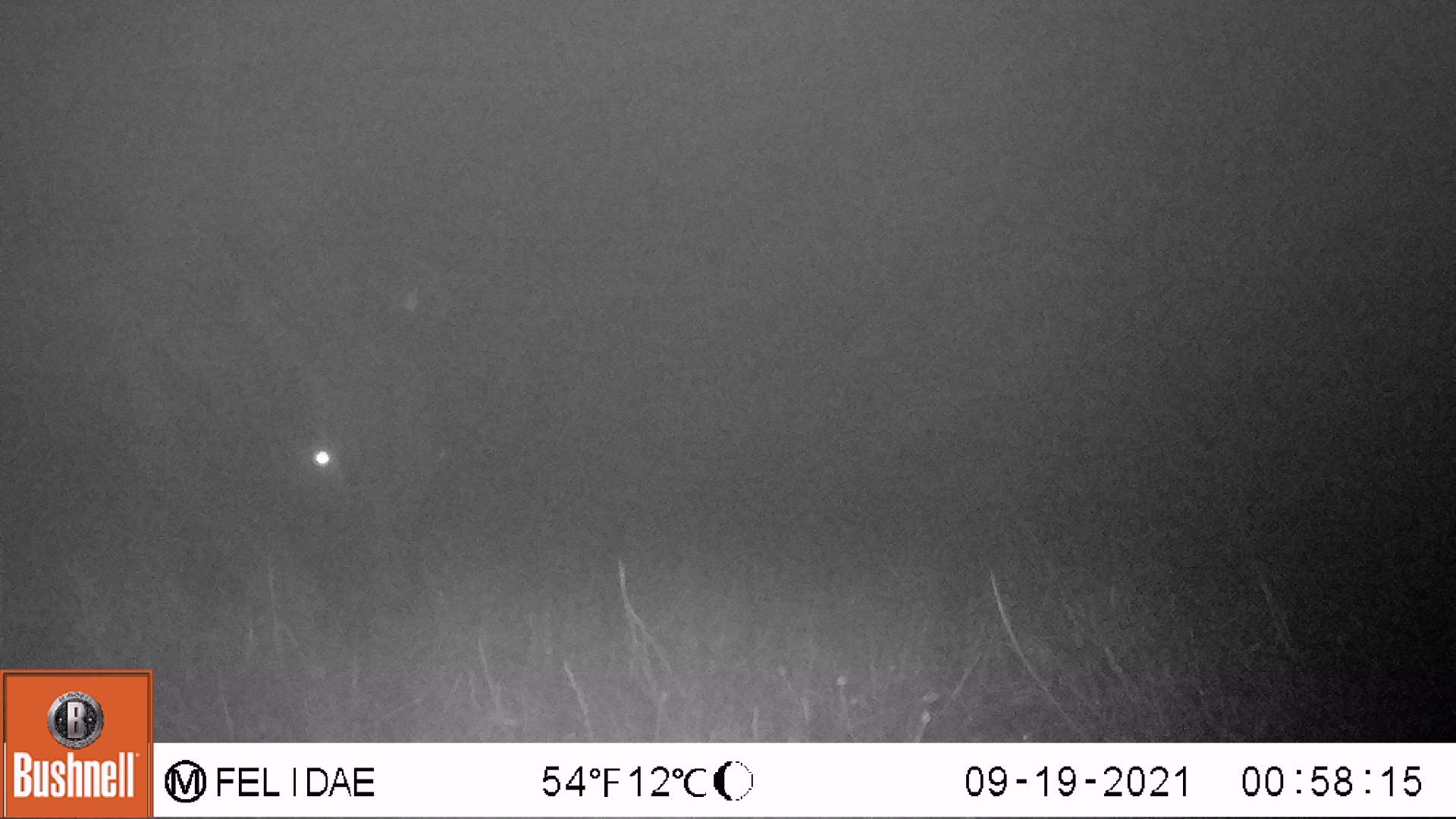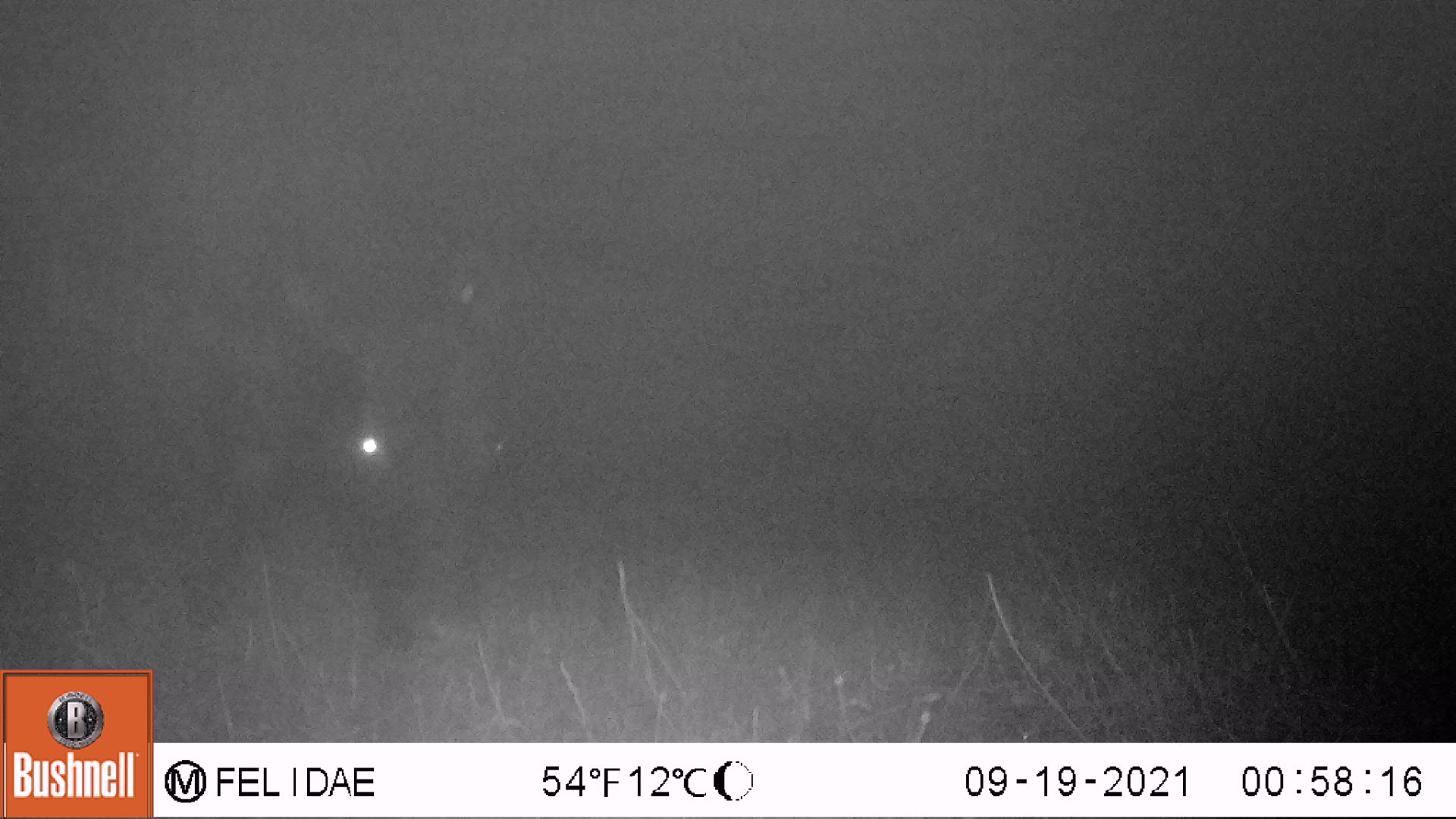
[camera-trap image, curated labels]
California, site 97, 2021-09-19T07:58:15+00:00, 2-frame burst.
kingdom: Animalia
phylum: Chordata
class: Mammalia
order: Artiodactyla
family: Bovidae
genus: Bos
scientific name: Bos taurus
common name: domestic cattle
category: cattle